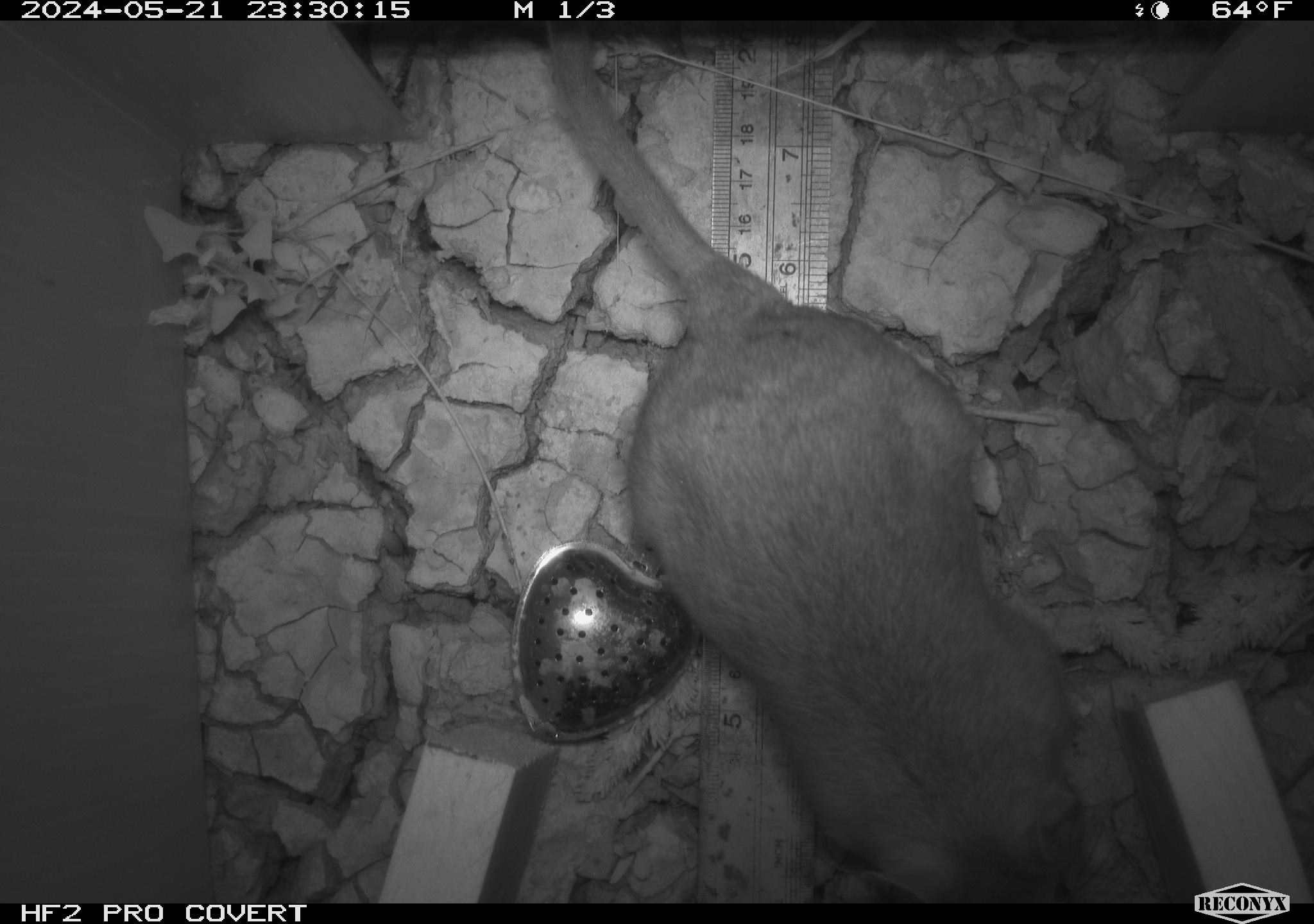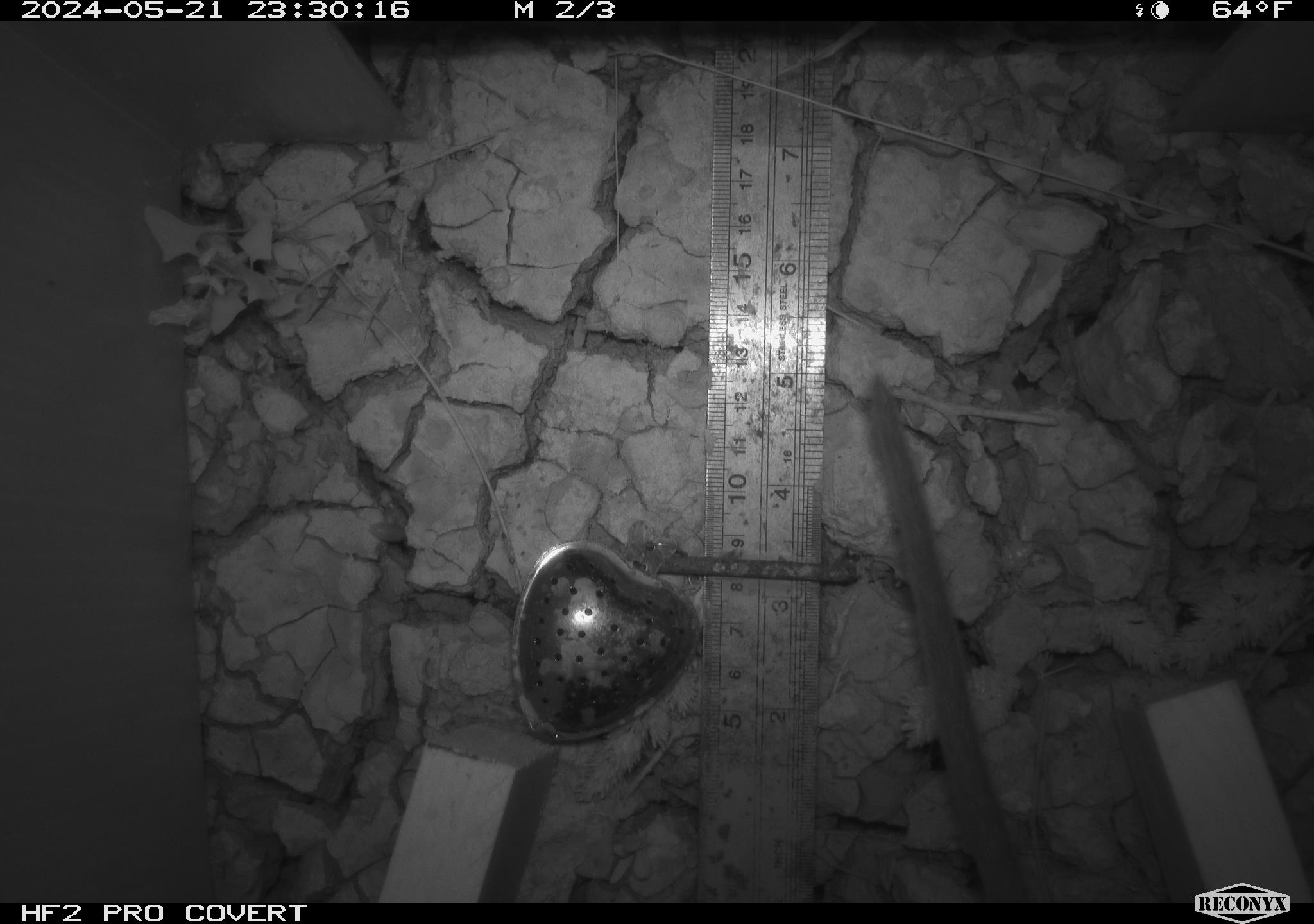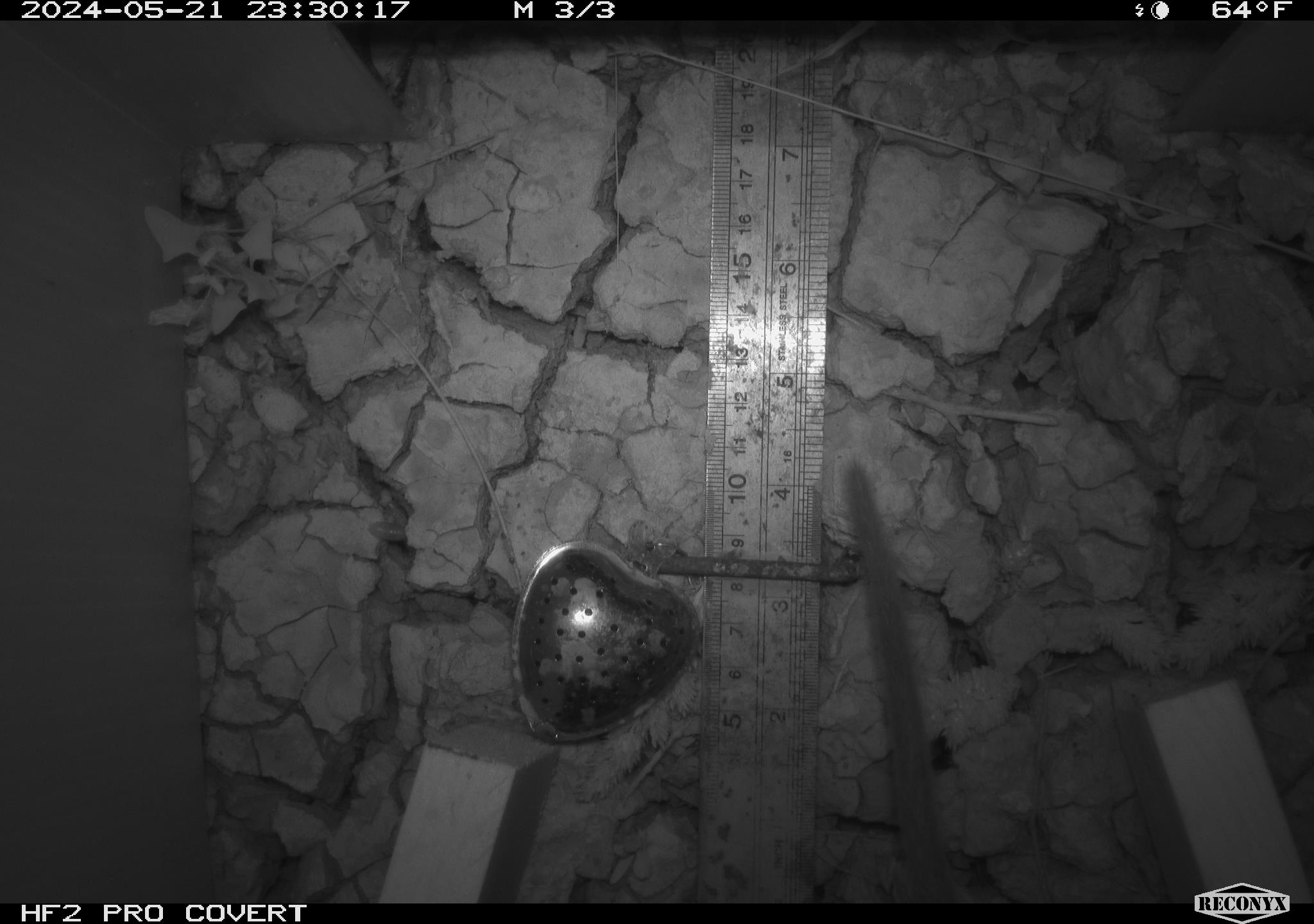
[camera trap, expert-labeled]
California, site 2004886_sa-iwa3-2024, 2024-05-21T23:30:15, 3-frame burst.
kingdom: Animalia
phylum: Chordata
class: Mammalia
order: Rodentia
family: Cricetidae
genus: Neotoma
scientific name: Neotoma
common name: pack rat or woodrat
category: neotoma species